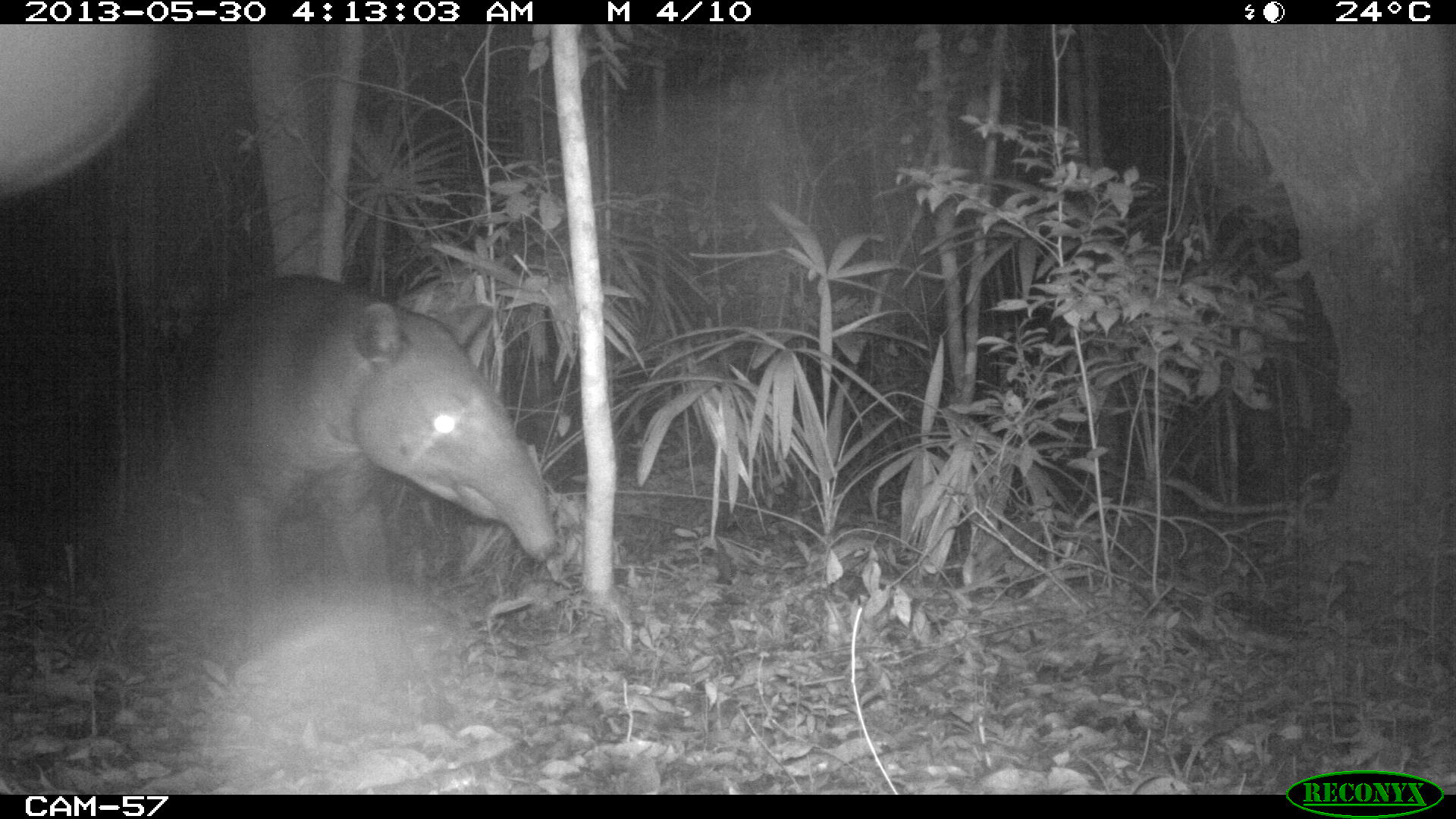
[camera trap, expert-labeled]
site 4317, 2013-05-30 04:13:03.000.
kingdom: Animalia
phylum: Chordata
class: Mammalia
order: Perissodactyla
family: Tapiridae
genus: Tapirus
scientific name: Tapirus bairdii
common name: baird's tapir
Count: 1.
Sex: male.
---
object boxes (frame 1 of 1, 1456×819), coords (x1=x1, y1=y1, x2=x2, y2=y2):
tapirus bairdii: (x1=163, y1=268, x2=559, y2=684)